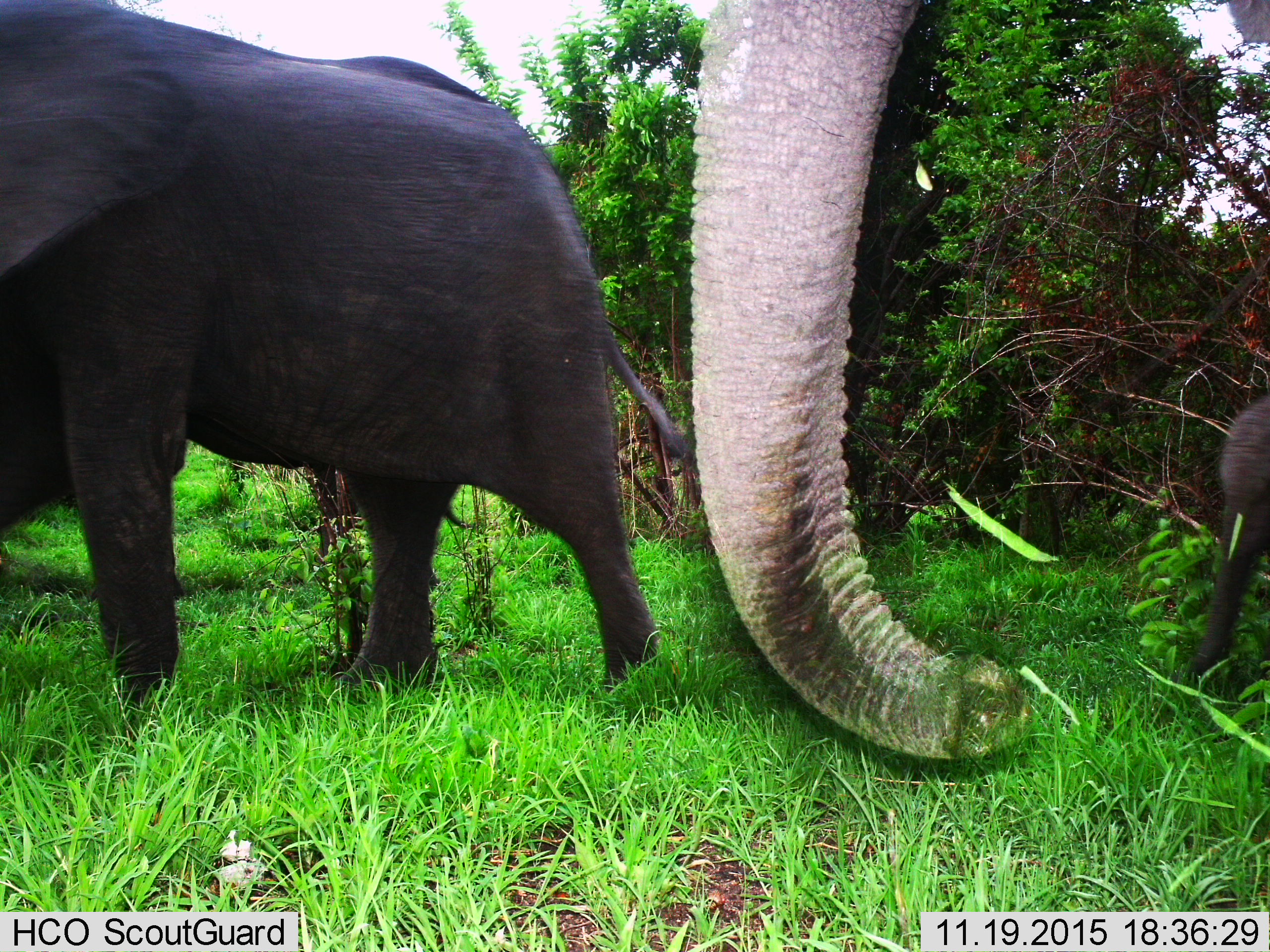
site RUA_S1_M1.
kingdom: Animalia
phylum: Chordata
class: Mammalia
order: Proboscidea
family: Elephantidae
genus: Loxodonta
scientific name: Loxodonta africana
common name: african bush elephant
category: elephant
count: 3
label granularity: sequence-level